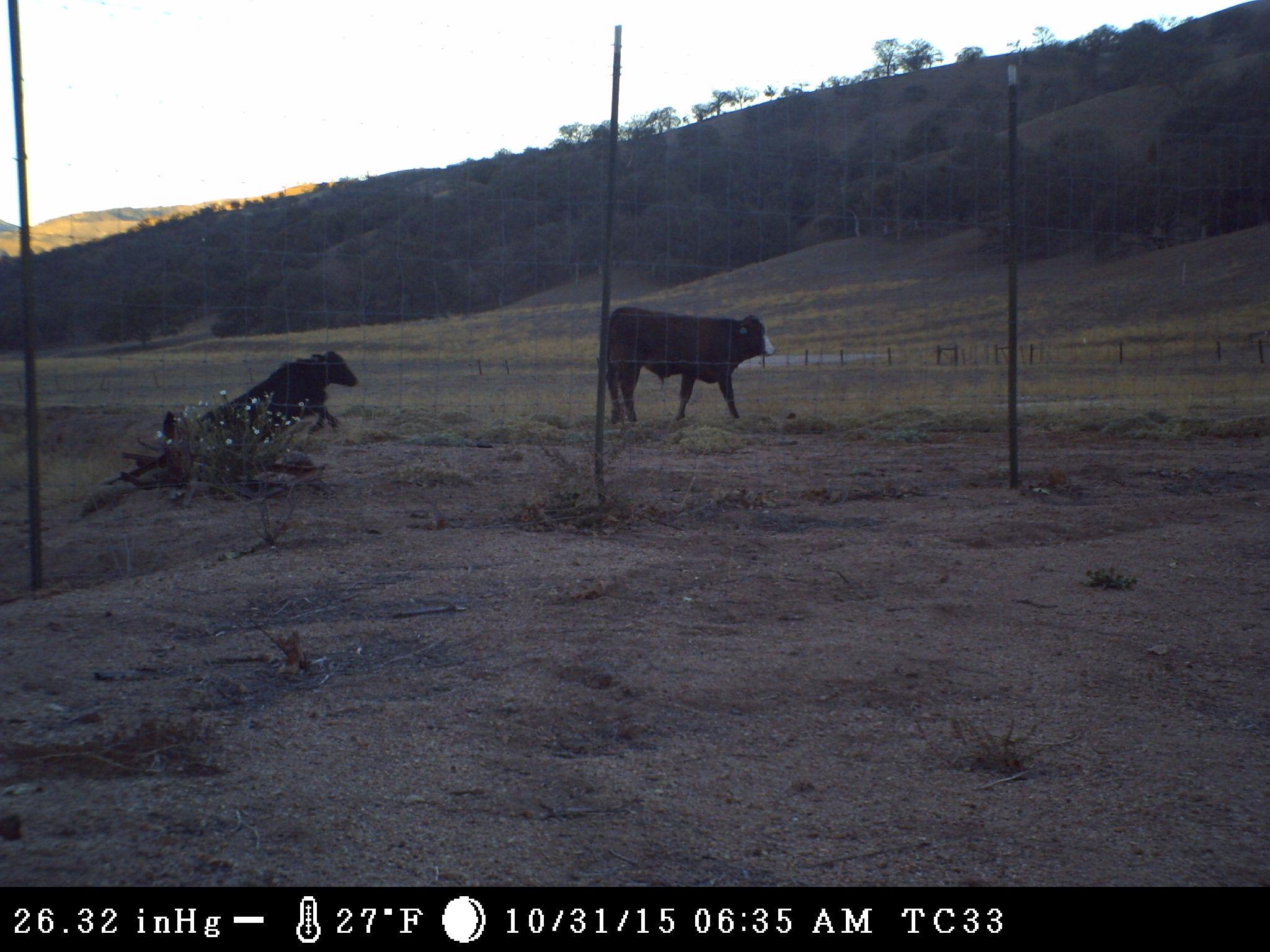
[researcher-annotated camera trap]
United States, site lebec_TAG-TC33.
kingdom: Animalia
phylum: Chordata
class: Mammalia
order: Artiodactyla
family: Bovidae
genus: Bos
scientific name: Bos taurus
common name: domestic cow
Bos taurus (domestic cow).